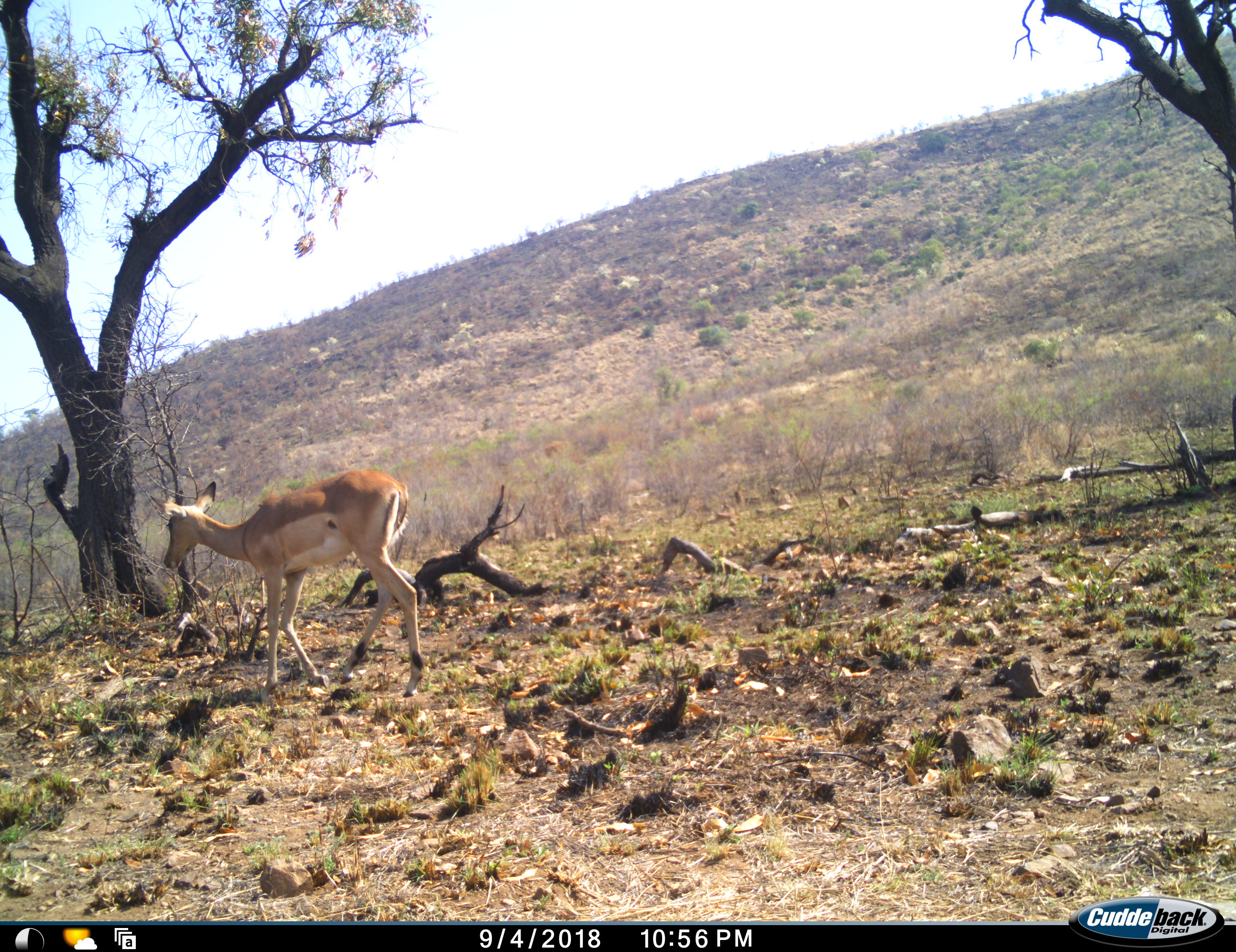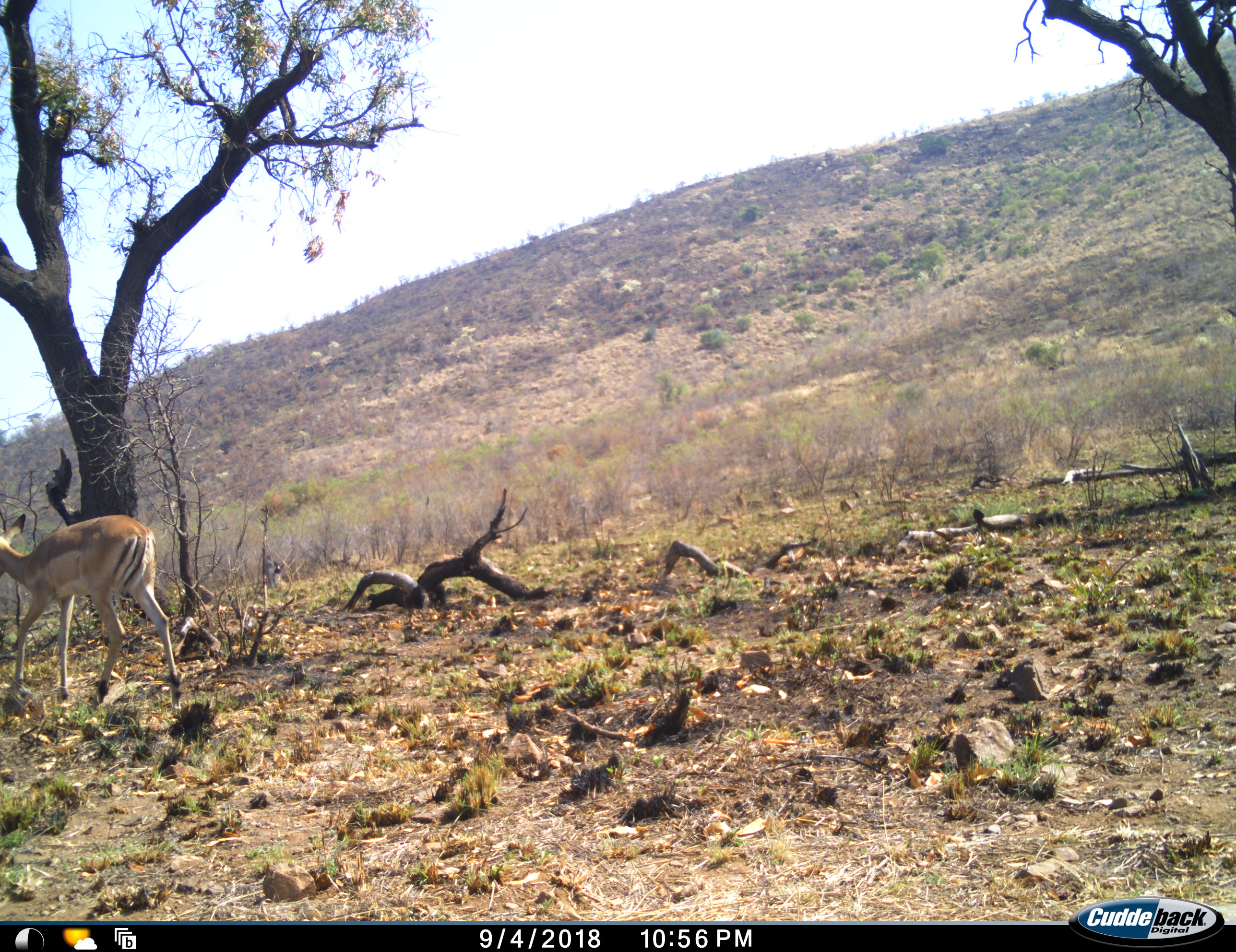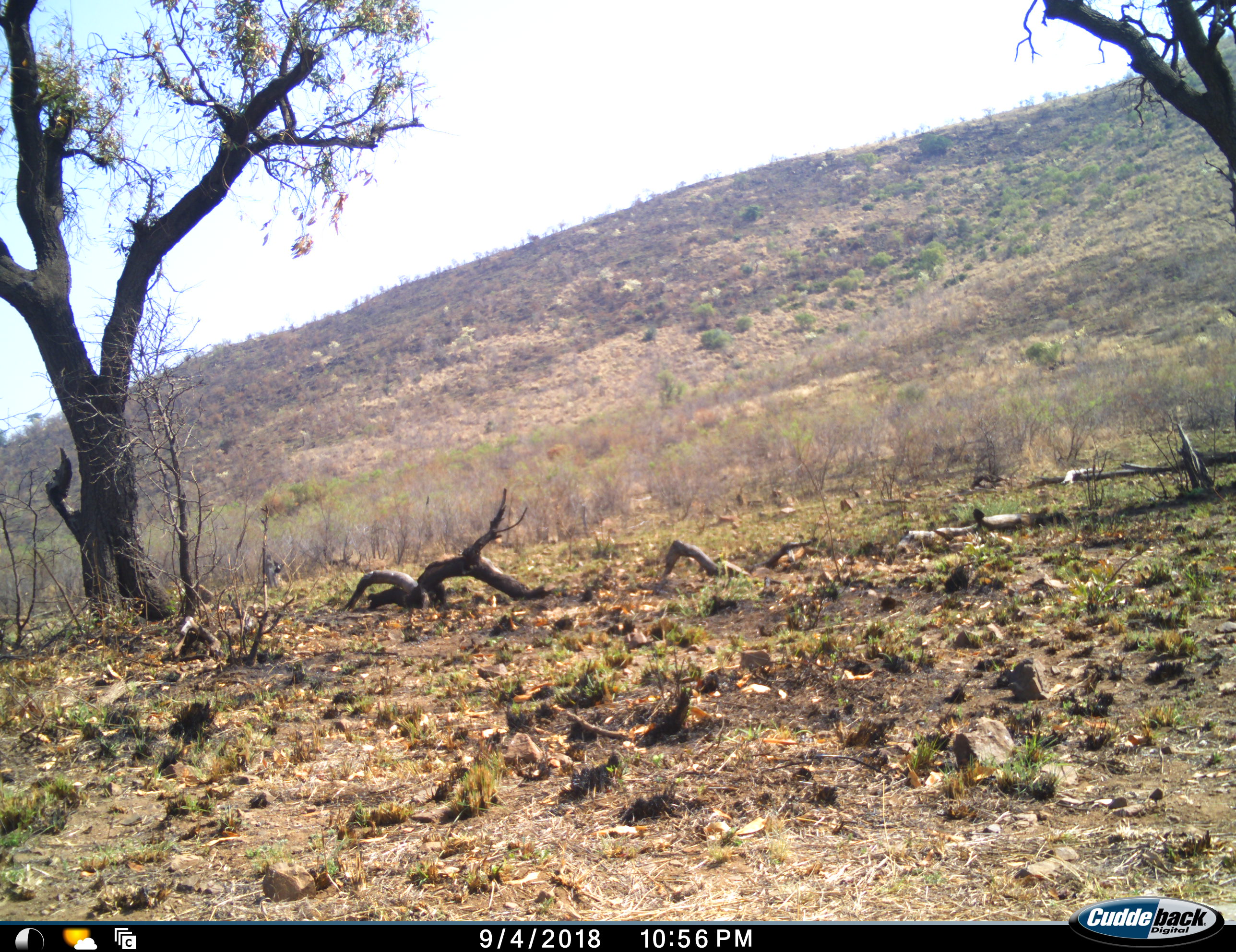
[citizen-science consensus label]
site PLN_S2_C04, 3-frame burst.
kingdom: Animalia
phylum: Chordata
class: Mammalia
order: Artiodactyla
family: Bovidae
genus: Aepyceros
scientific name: Aepyceros melampus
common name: impala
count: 1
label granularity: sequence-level